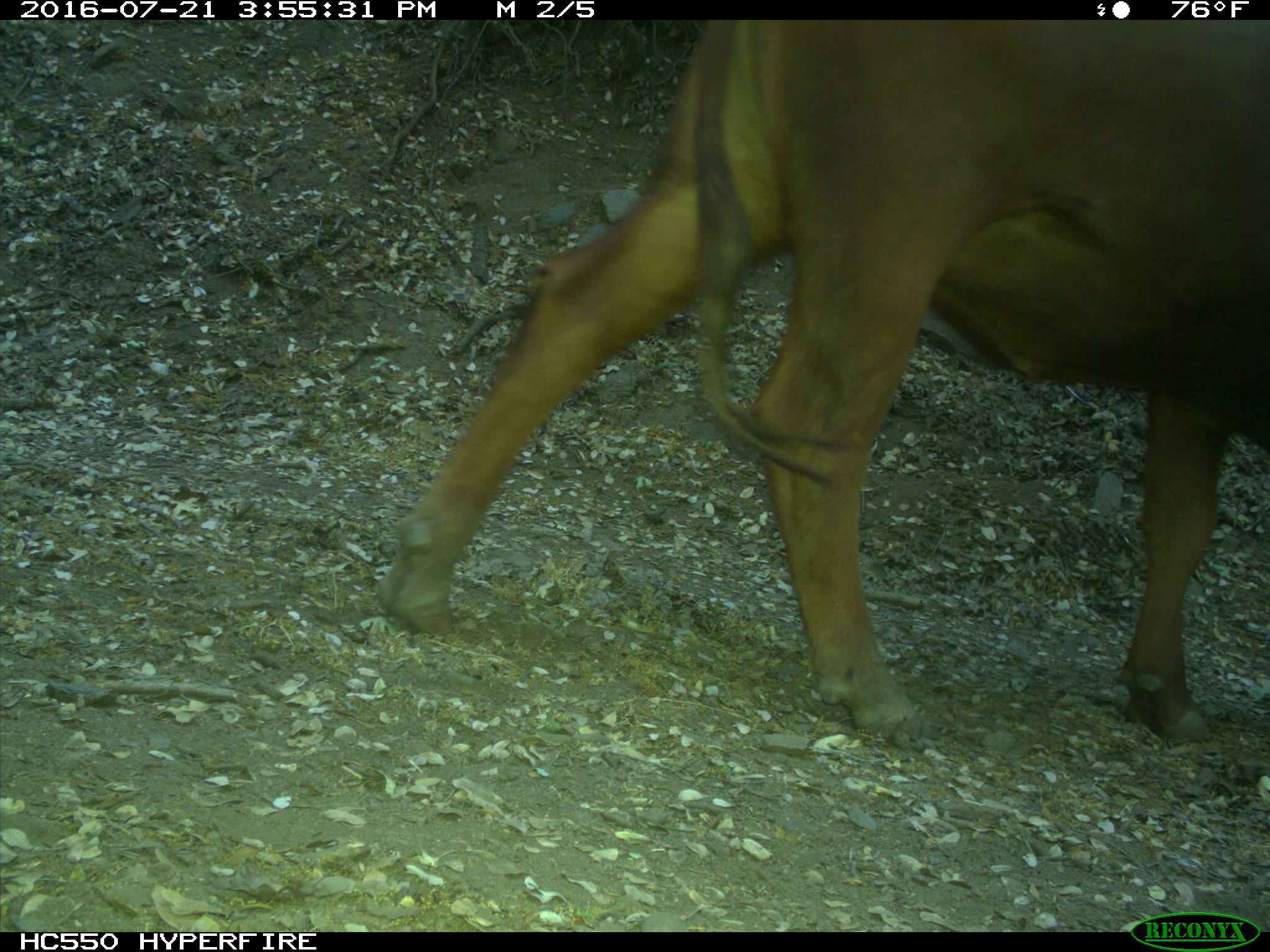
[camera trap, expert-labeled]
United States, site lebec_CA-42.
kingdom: Animalia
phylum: Chordata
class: Mammalia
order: Artiodactyla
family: Bovidae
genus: Bos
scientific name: Bos taurus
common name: domestic cow